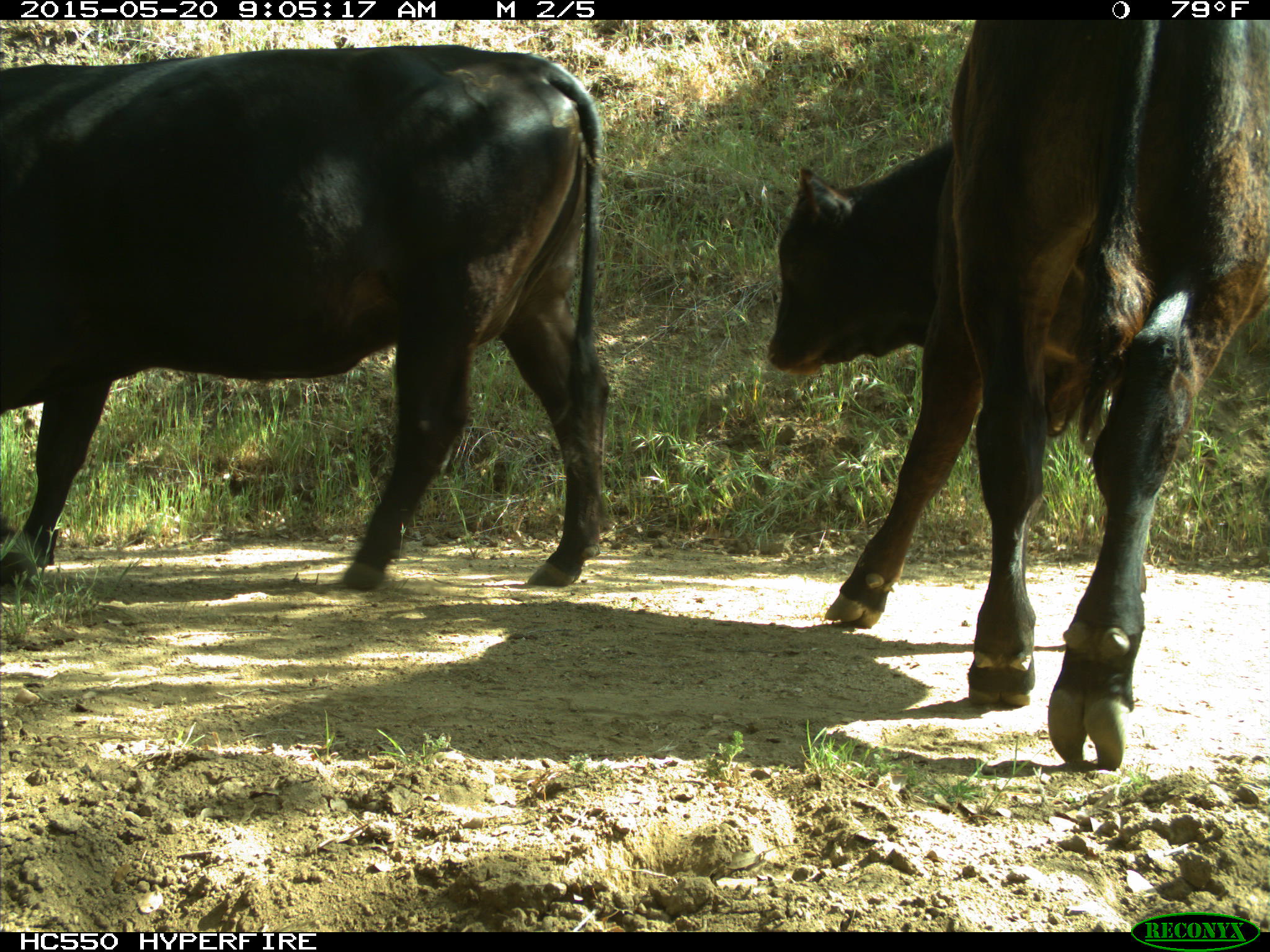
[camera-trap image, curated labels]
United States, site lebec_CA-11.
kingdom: Animalia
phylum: Chordata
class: Mammalia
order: Artiodactyla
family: Bovidae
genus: Bos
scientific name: Bos taurus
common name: domestic cow